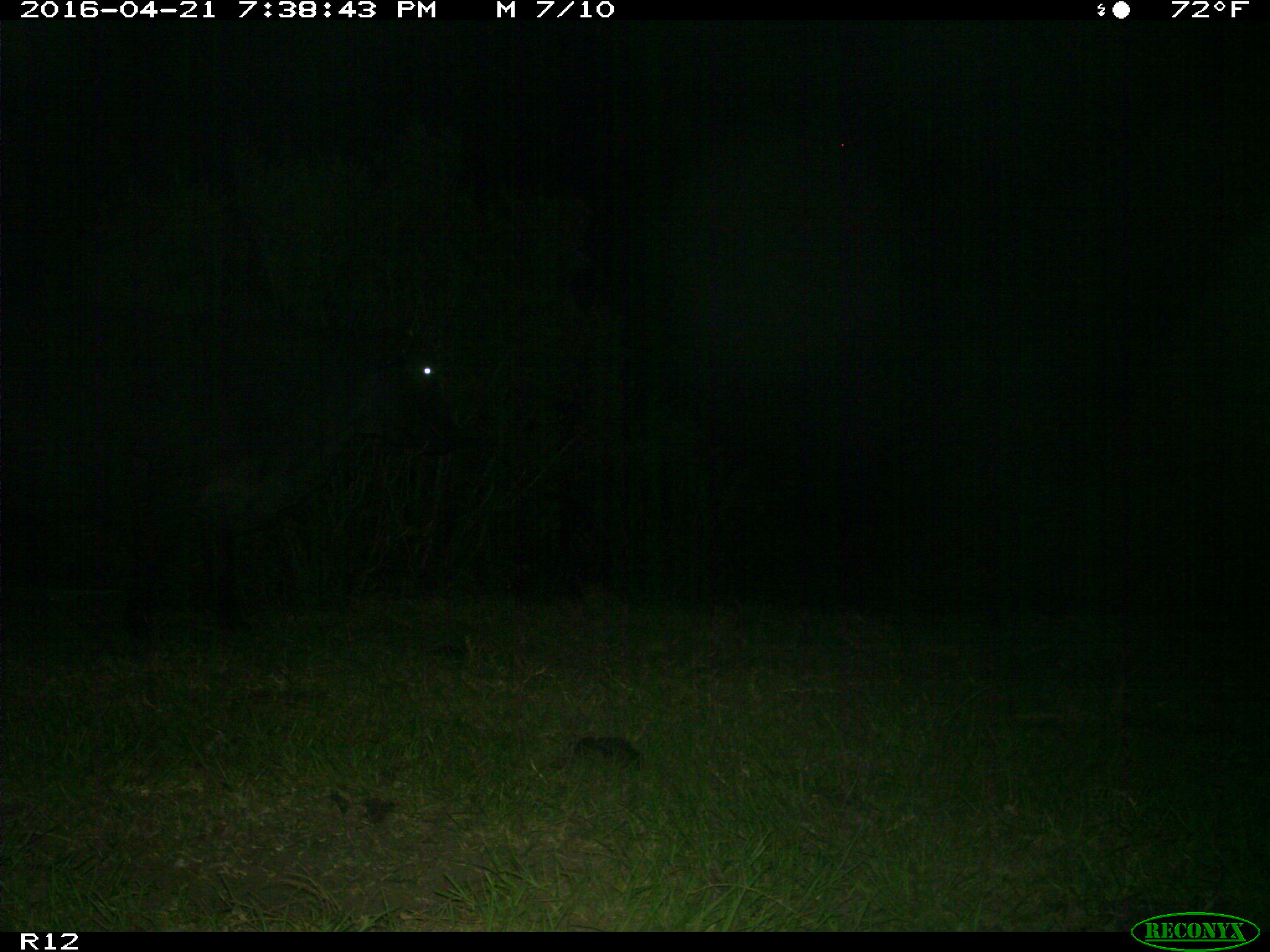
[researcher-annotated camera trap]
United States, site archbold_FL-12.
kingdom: Animalia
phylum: Chordata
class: Mammalia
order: Artiodactyla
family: Bovidae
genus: Bos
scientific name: Bos taurus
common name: domestic cow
Bos taurus (domestic cow).